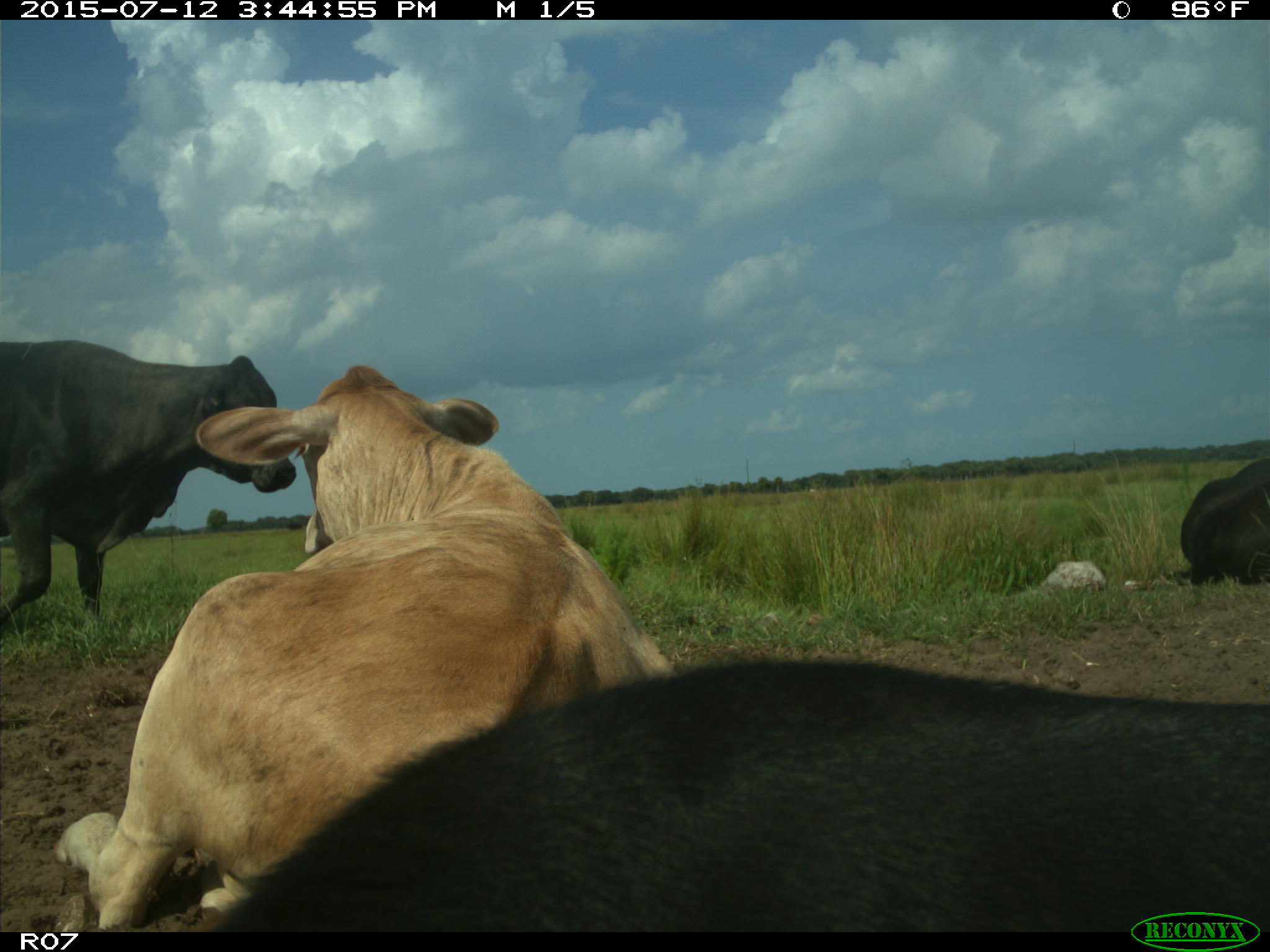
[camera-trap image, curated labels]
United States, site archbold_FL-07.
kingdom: Animalia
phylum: Chordata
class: Mammalia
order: Artiodactyla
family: Bovidae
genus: Bos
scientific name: Bos taurus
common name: domestic cow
Bos taurus (domestic cow).